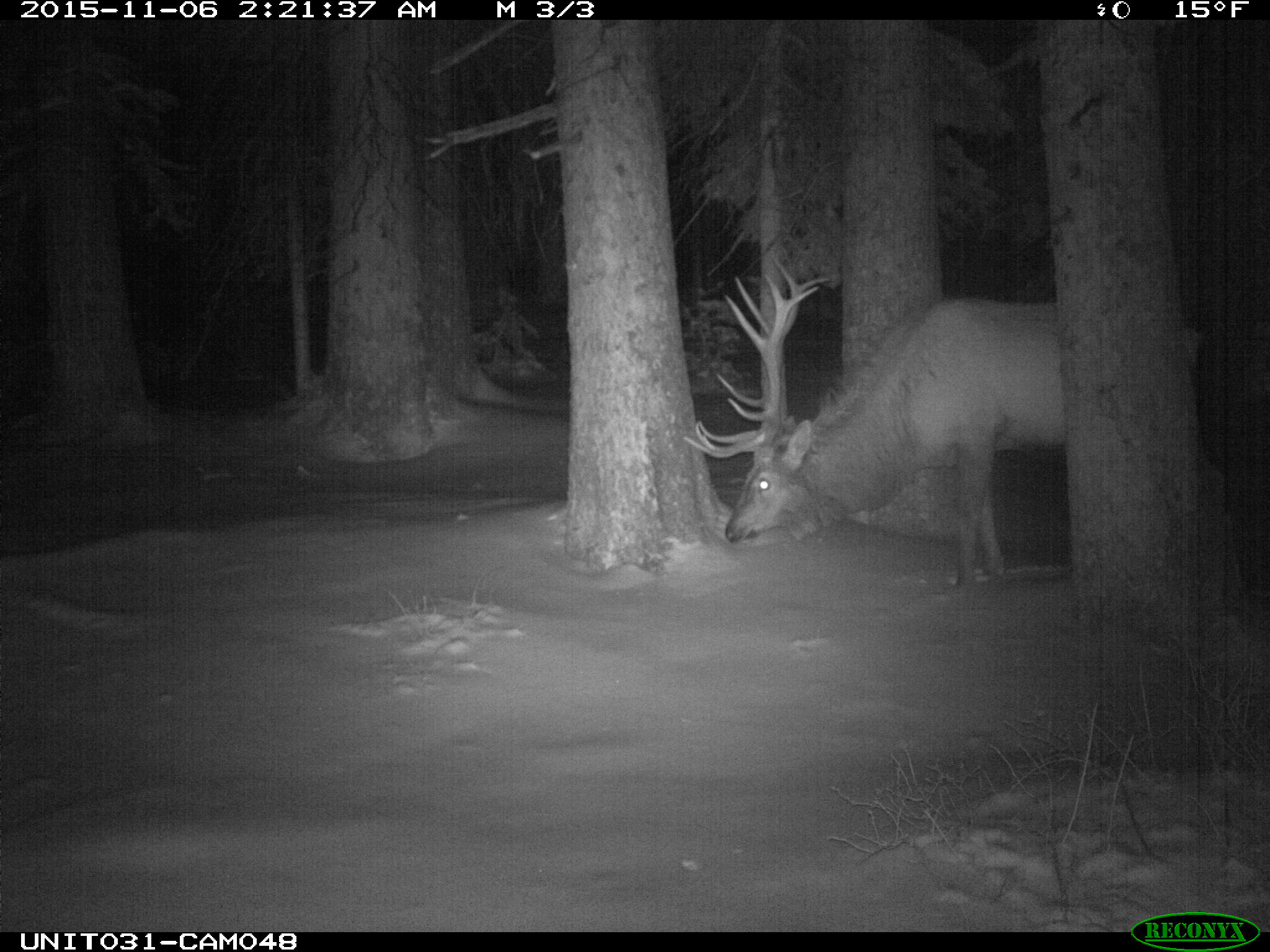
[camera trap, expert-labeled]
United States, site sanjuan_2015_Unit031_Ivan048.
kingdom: Animalia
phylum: Chordata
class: Mammalia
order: Artiodactyla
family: Cervidae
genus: Cervus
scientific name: Cervus elaphus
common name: red deer